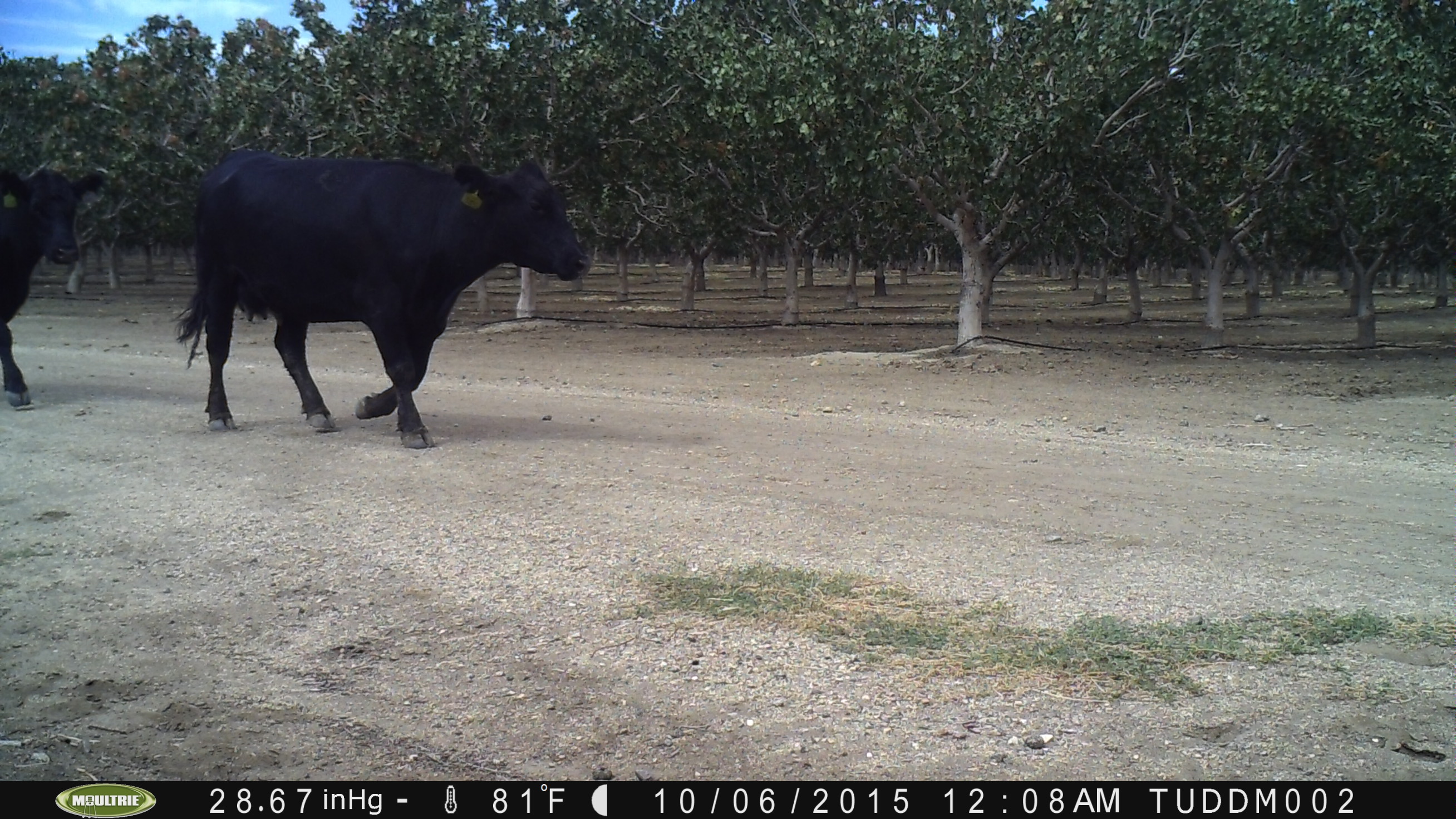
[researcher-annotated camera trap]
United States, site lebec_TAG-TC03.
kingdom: Animalia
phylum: Chordata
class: Mammalia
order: Artiodactyla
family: Bovidae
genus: Bos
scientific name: Bos taurus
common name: domestic cow